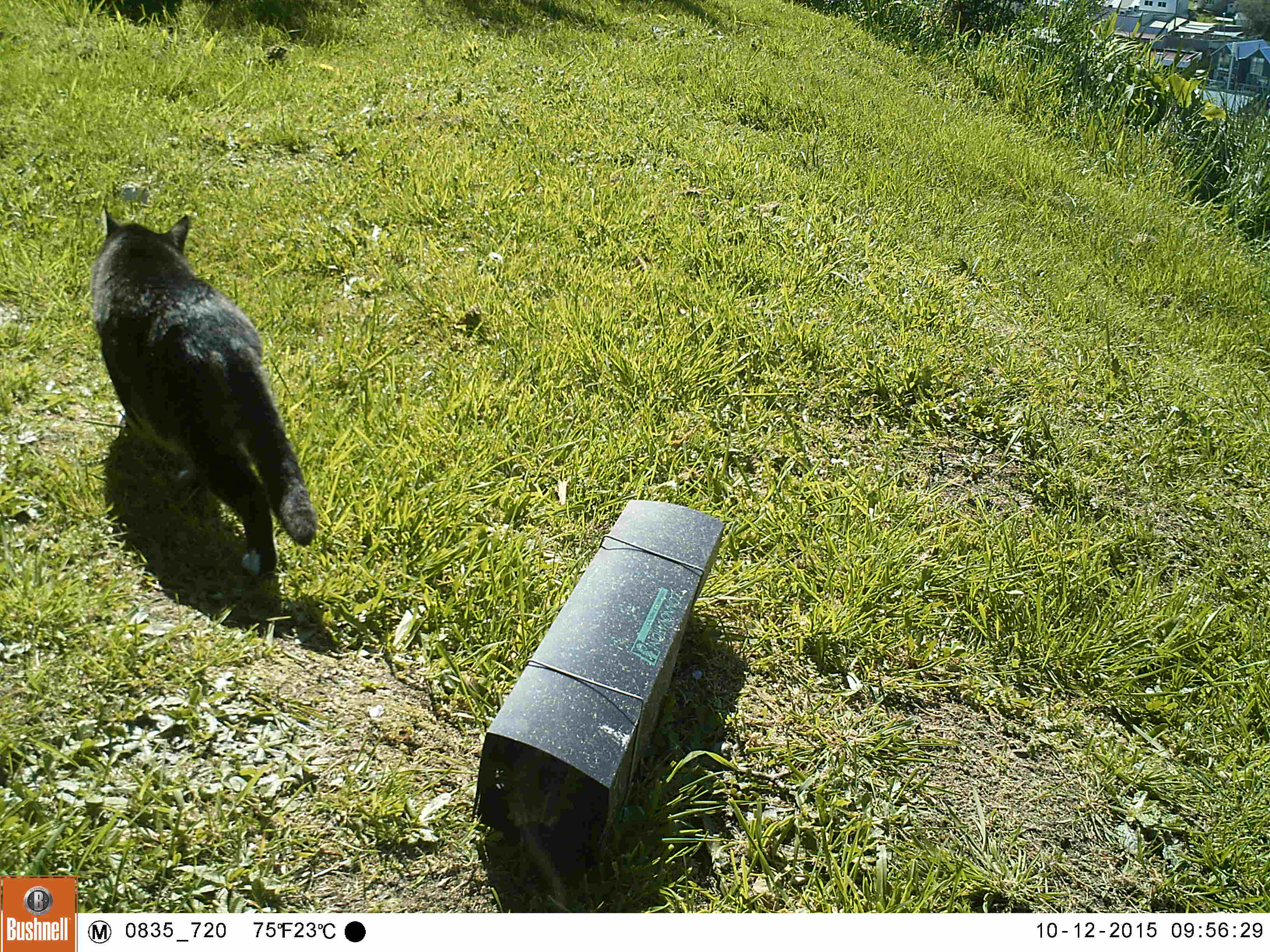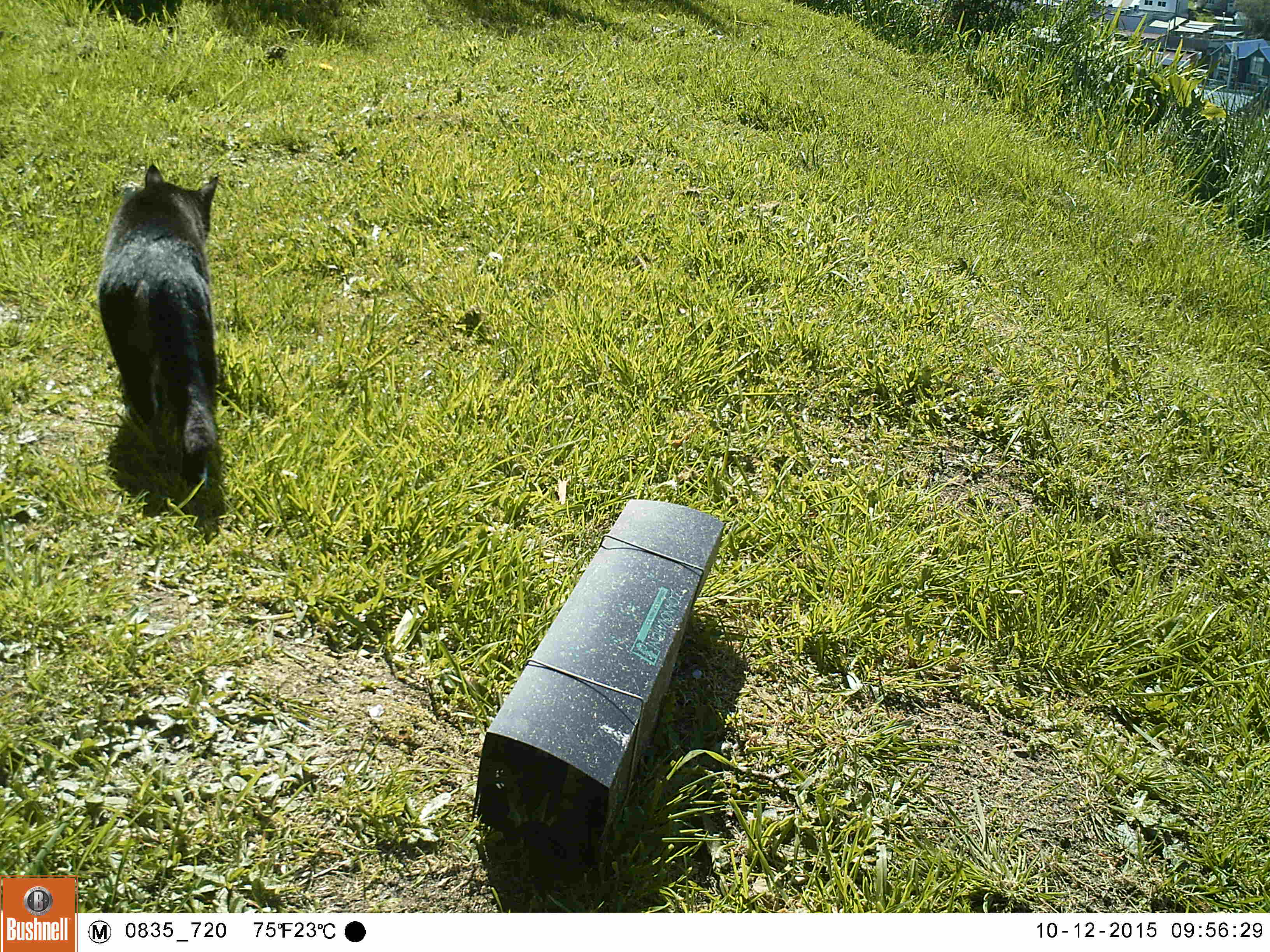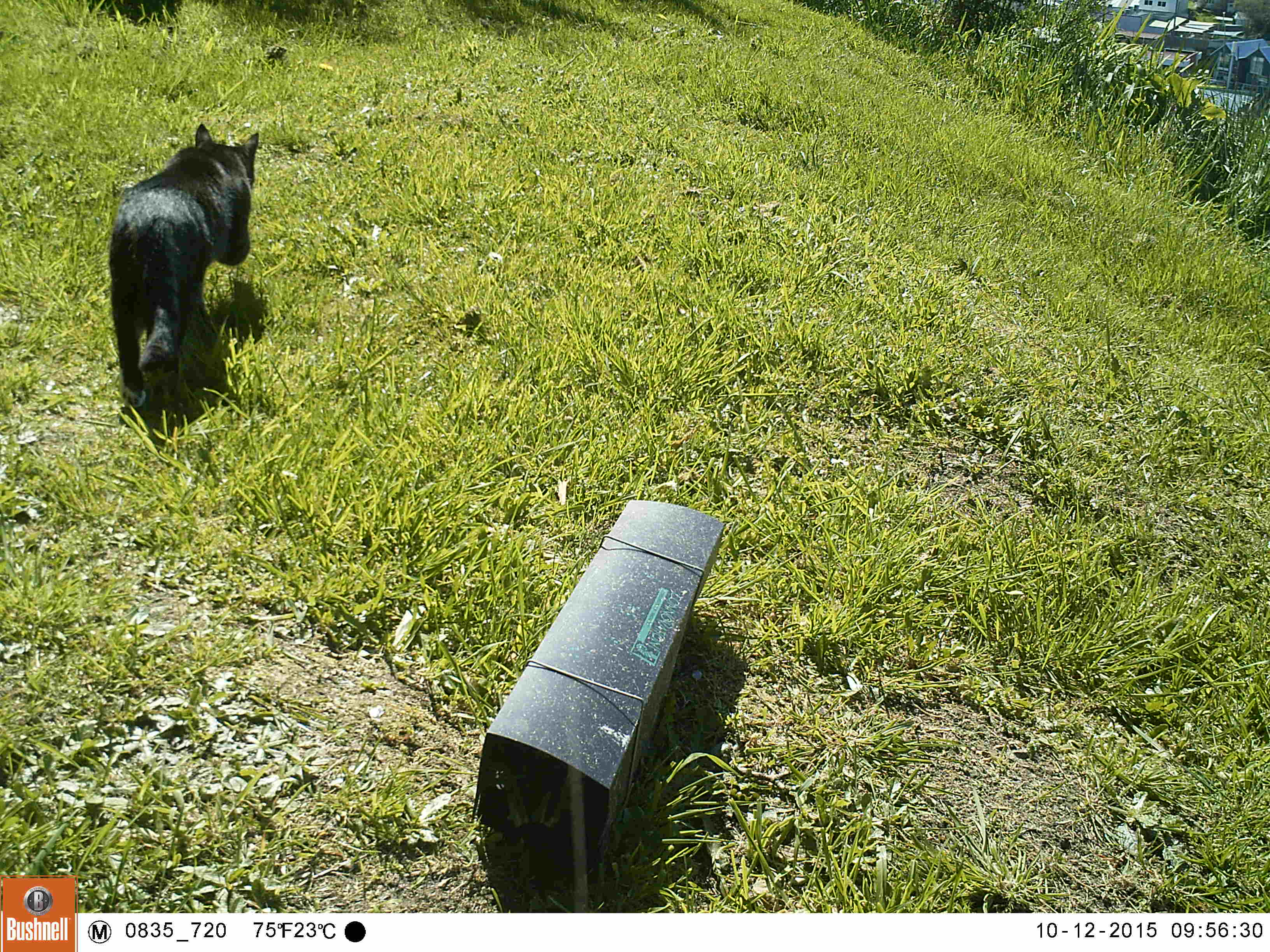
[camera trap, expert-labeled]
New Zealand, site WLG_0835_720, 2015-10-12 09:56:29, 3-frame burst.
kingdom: Animalia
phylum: Chordata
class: Mammalia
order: Carnivora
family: Felidae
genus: Felis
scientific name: Felis catus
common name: domestic cat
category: cat